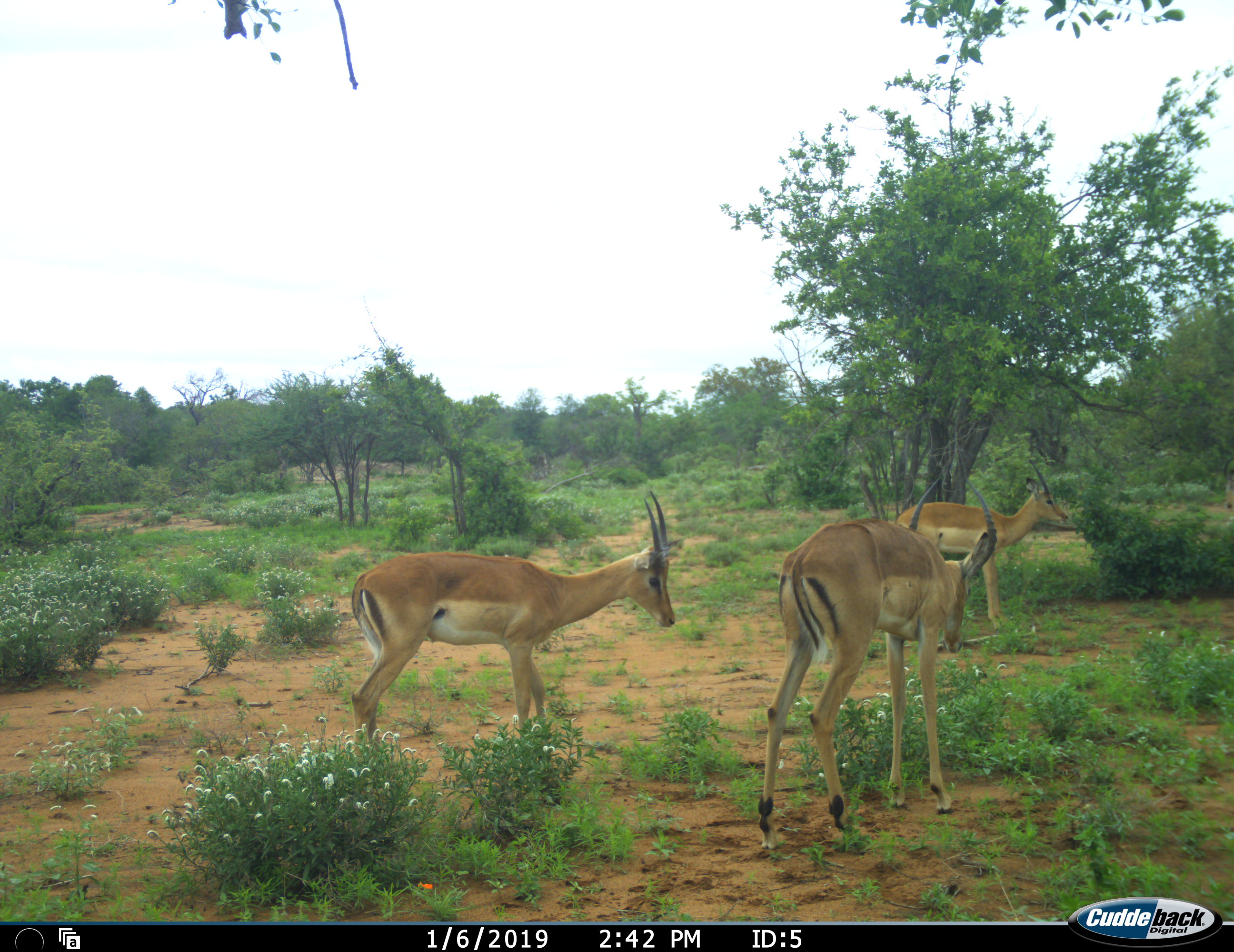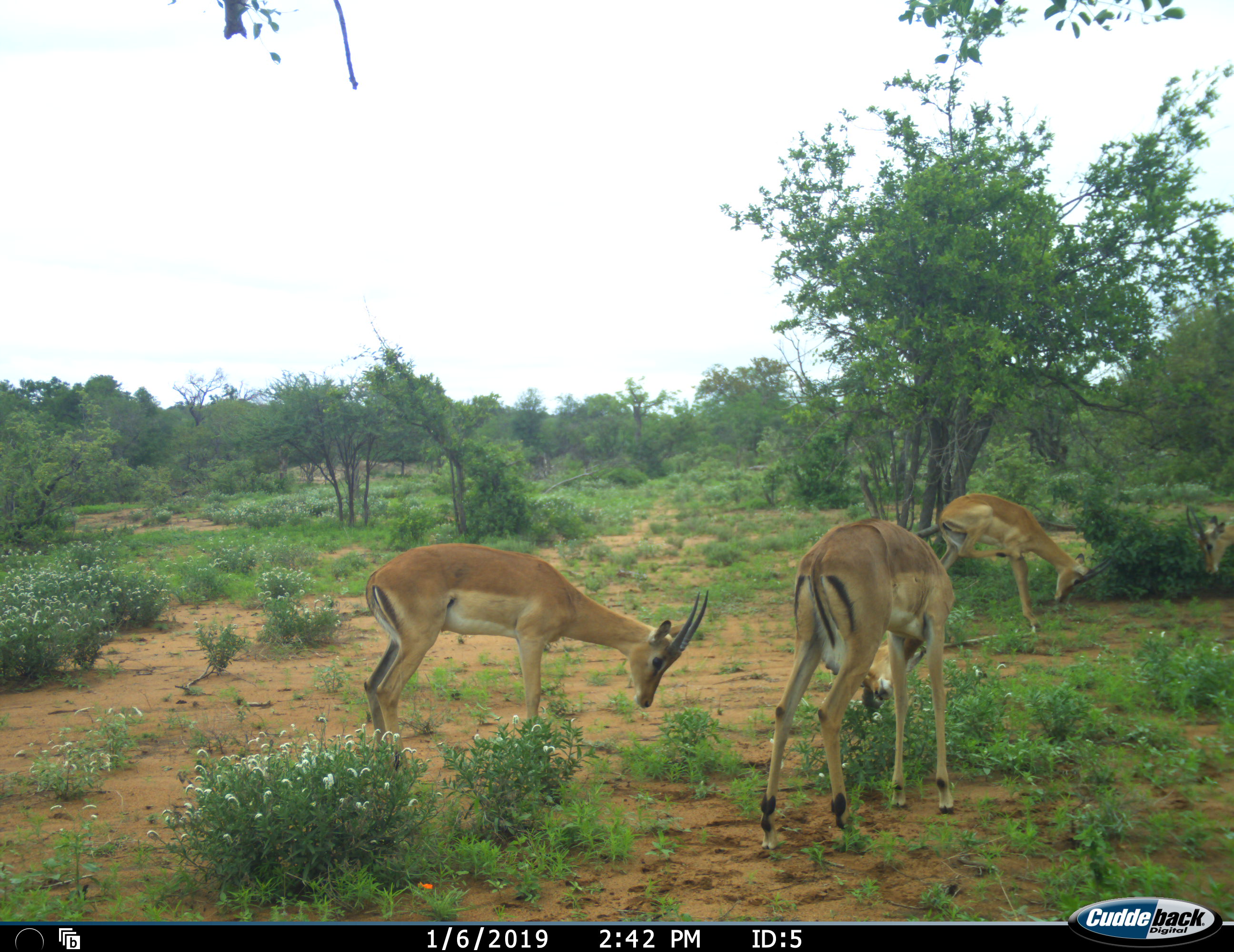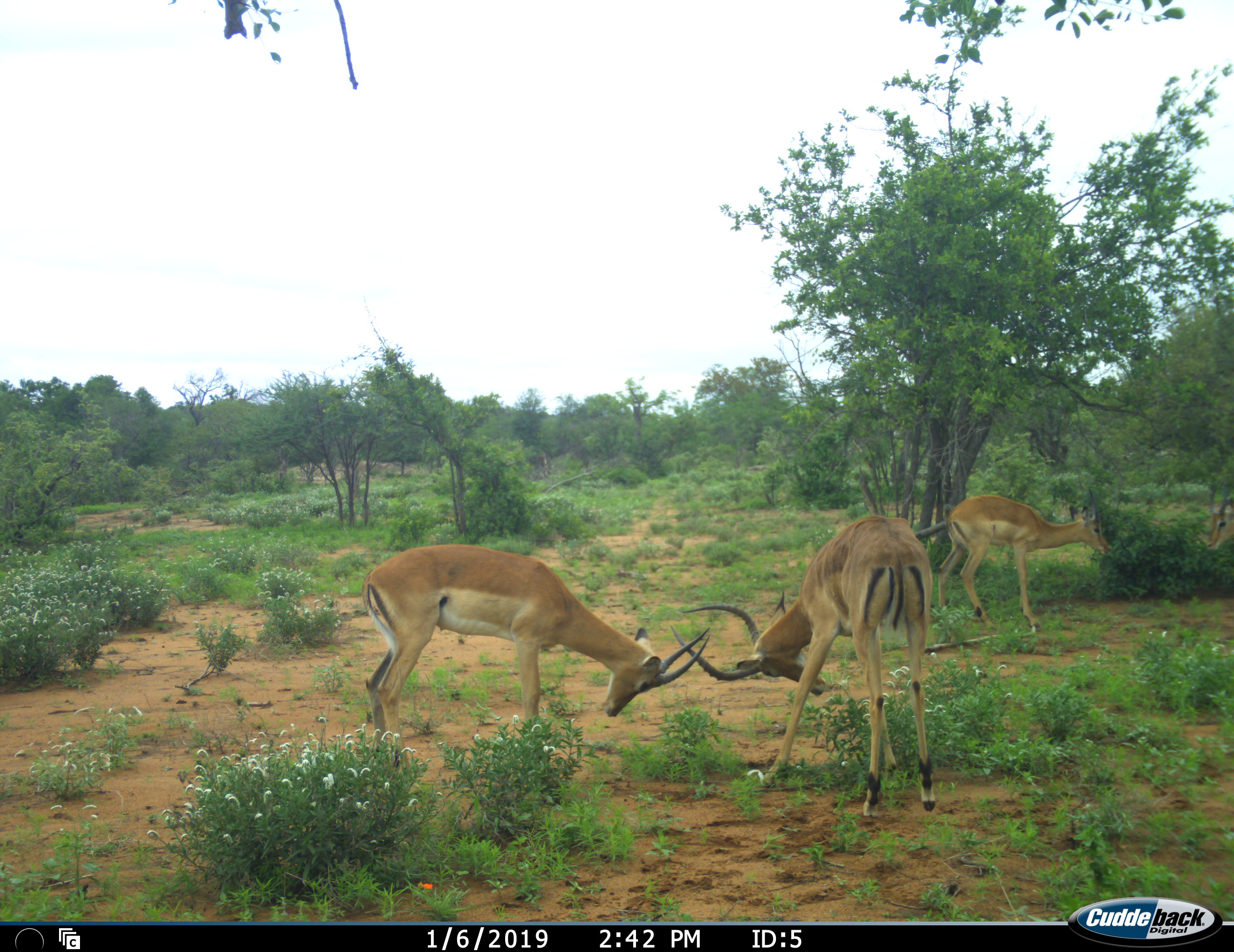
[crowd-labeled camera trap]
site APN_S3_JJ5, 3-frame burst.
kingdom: Animalia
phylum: Chordata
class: Mammalia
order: Artiodactyla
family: Bovidae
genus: Aepyceros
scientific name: Aepyceros melampus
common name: impala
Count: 4.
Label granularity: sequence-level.